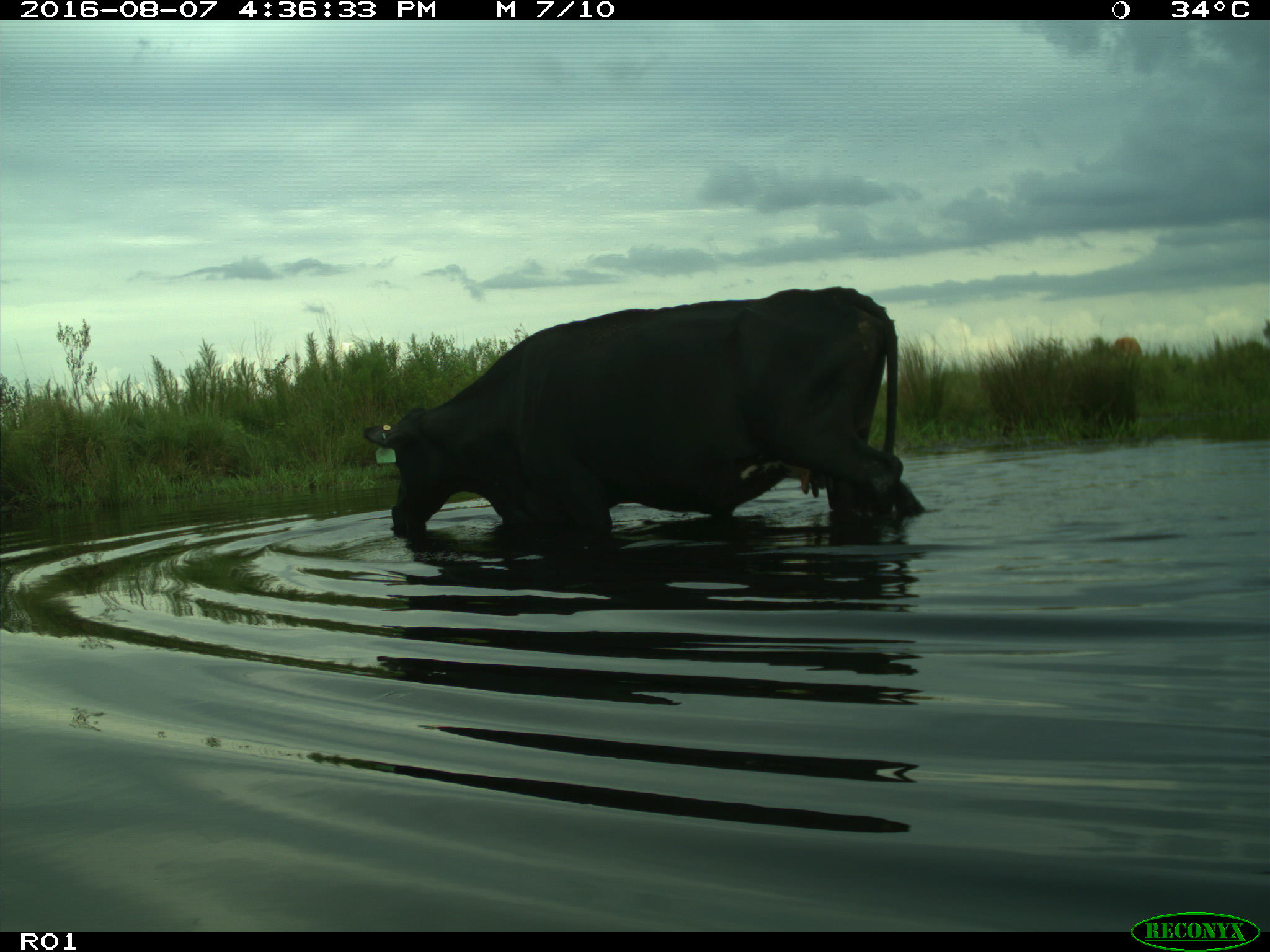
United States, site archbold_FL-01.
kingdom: Animalia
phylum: Chordata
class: Mammalia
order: Artiodactyla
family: Bovidae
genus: Bos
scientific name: Bos taurus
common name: domestic cow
Bos taurus (domestic cow).